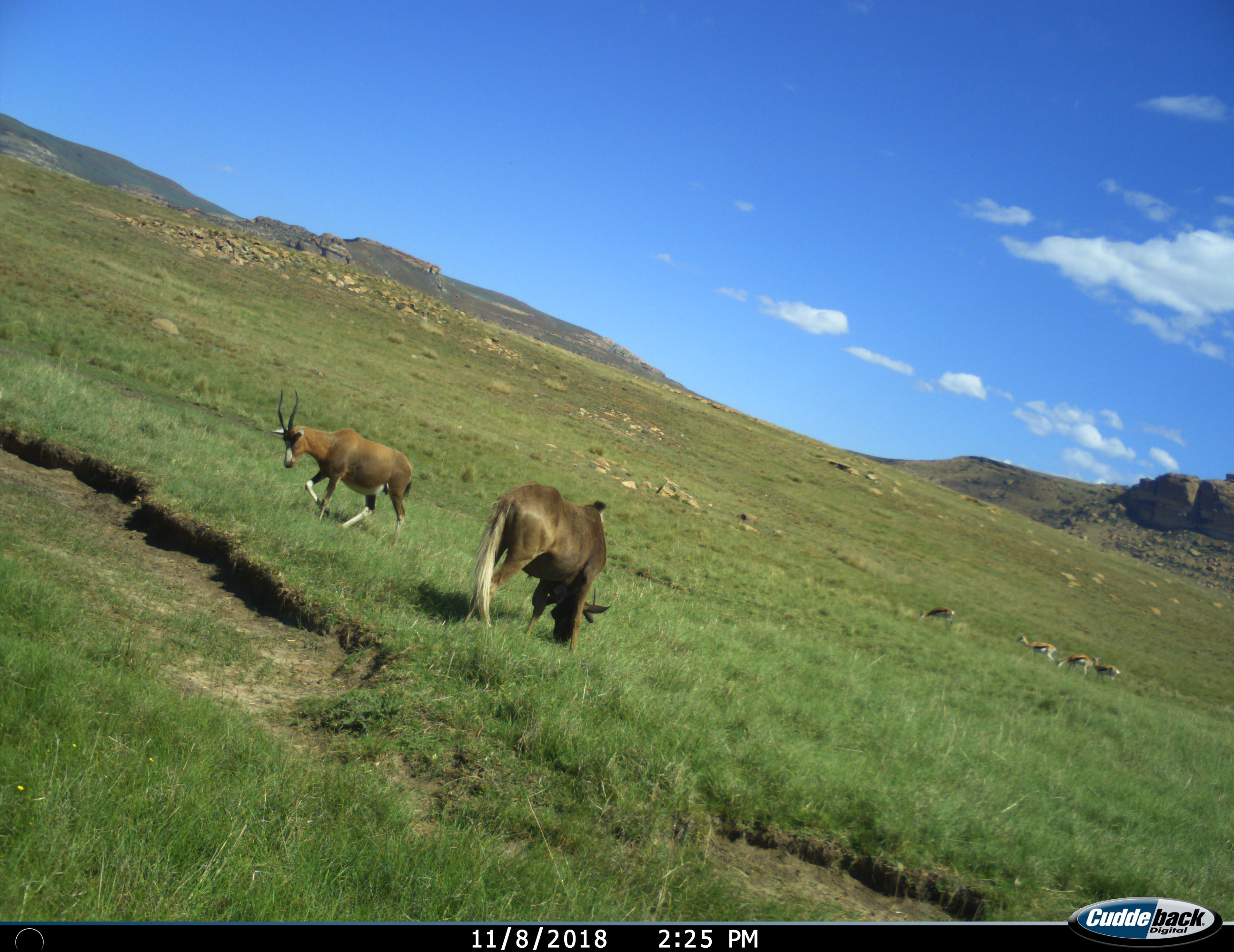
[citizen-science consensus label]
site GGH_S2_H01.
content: unidentified animal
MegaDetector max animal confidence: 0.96